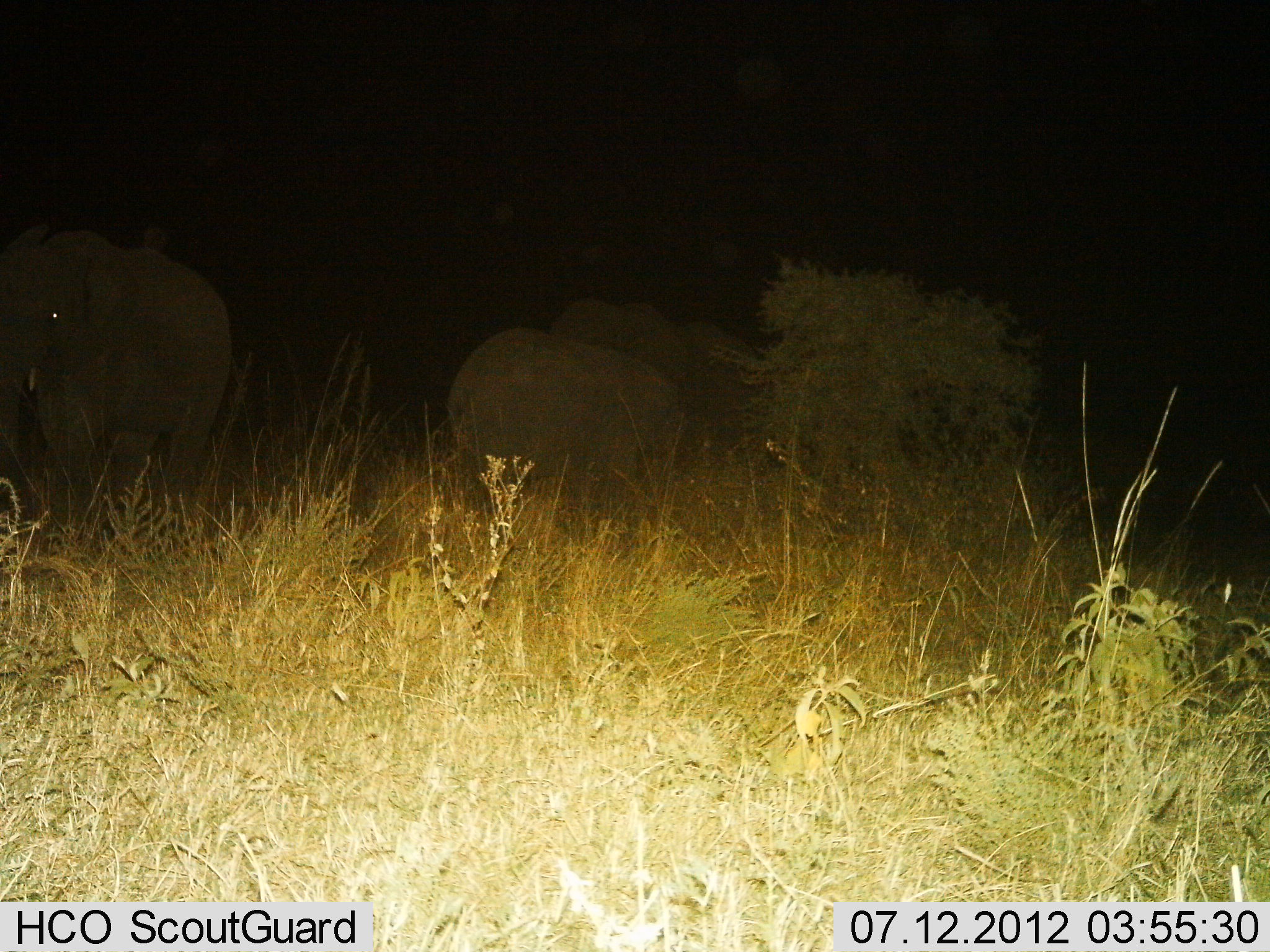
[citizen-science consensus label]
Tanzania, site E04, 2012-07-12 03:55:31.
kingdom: Animalia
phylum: Chordata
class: Mammalia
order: Proboscidea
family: Elephantidae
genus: Loxodonta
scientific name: Loxodonta africana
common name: african bush elephant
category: elephant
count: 3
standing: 90%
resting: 10%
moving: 20%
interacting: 0%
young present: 20%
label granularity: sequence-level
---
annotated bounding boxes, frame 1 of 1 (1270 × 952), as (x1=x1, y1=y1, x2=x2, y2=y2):
animal: (x1=0, y1=219, x2=232, y2=533); (x1=448, y1=328, x2=679, y2=516); (x1=679, y1=322, x2=763, y2=469); (x1=554, y1=297, x2=677, y2=380)